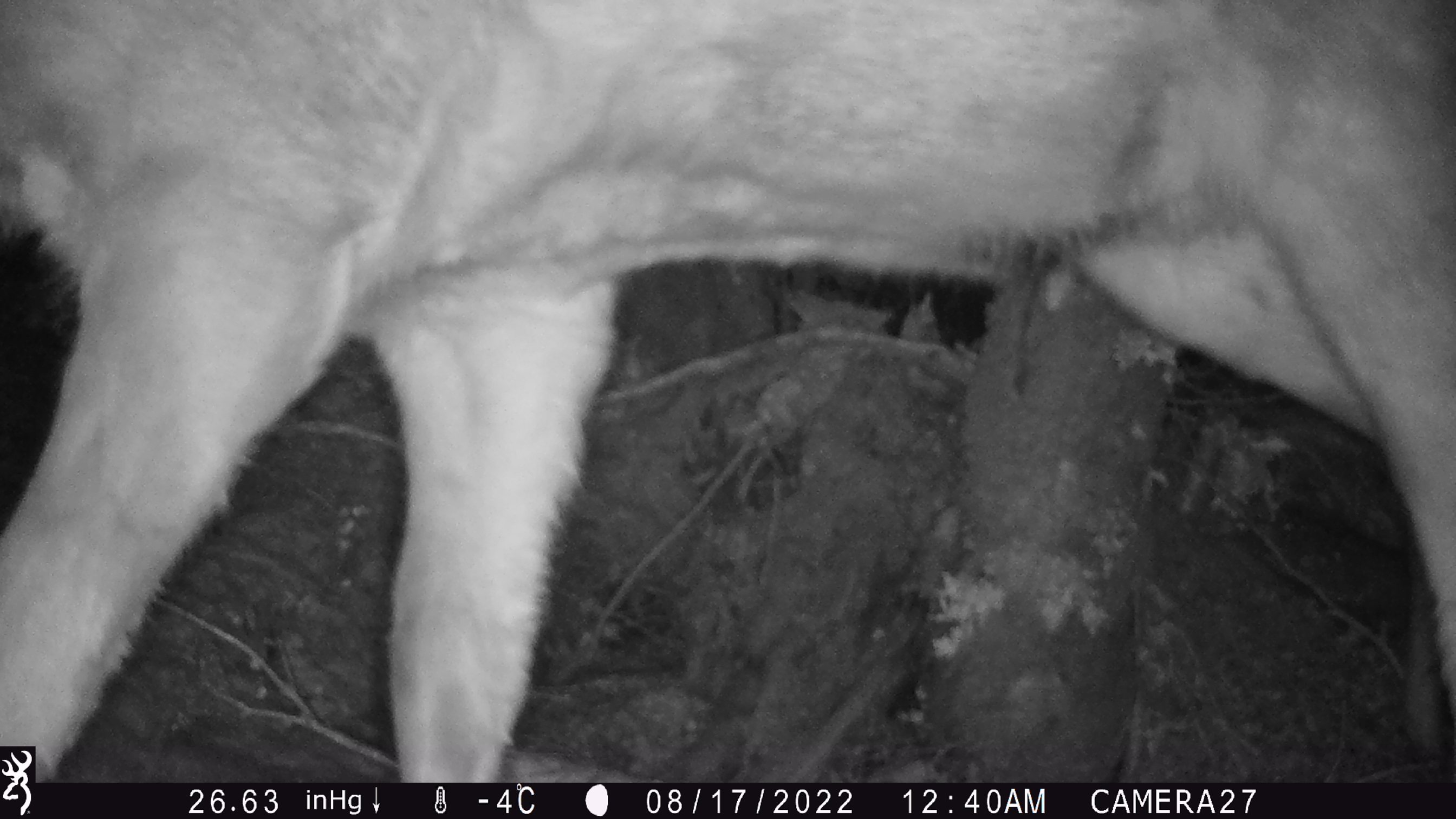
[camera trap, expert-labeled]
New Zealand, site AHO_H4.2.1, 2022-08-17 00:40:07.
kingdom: Animalia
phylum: Chordata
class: Mammalia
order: Artiodactyla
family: Cervidae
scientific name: Cervidae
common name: deer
Deer (Cervidae).